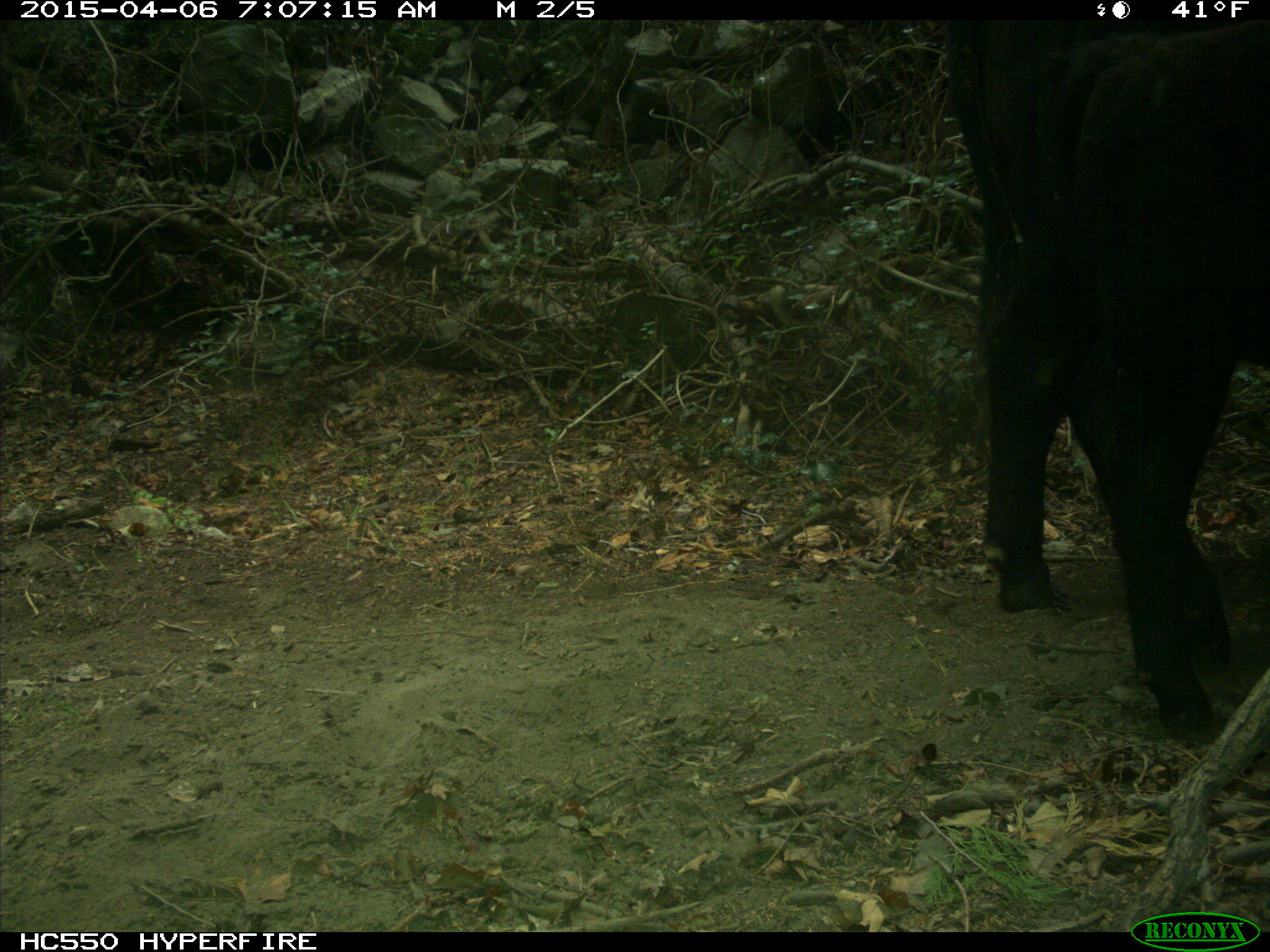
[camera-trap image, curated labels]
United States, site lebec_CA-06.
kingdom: Animalia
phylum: Chordata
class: Mammalia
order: Artiodactyla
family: Bovidae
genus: Bos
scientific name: Bos taurus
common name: domestic cow